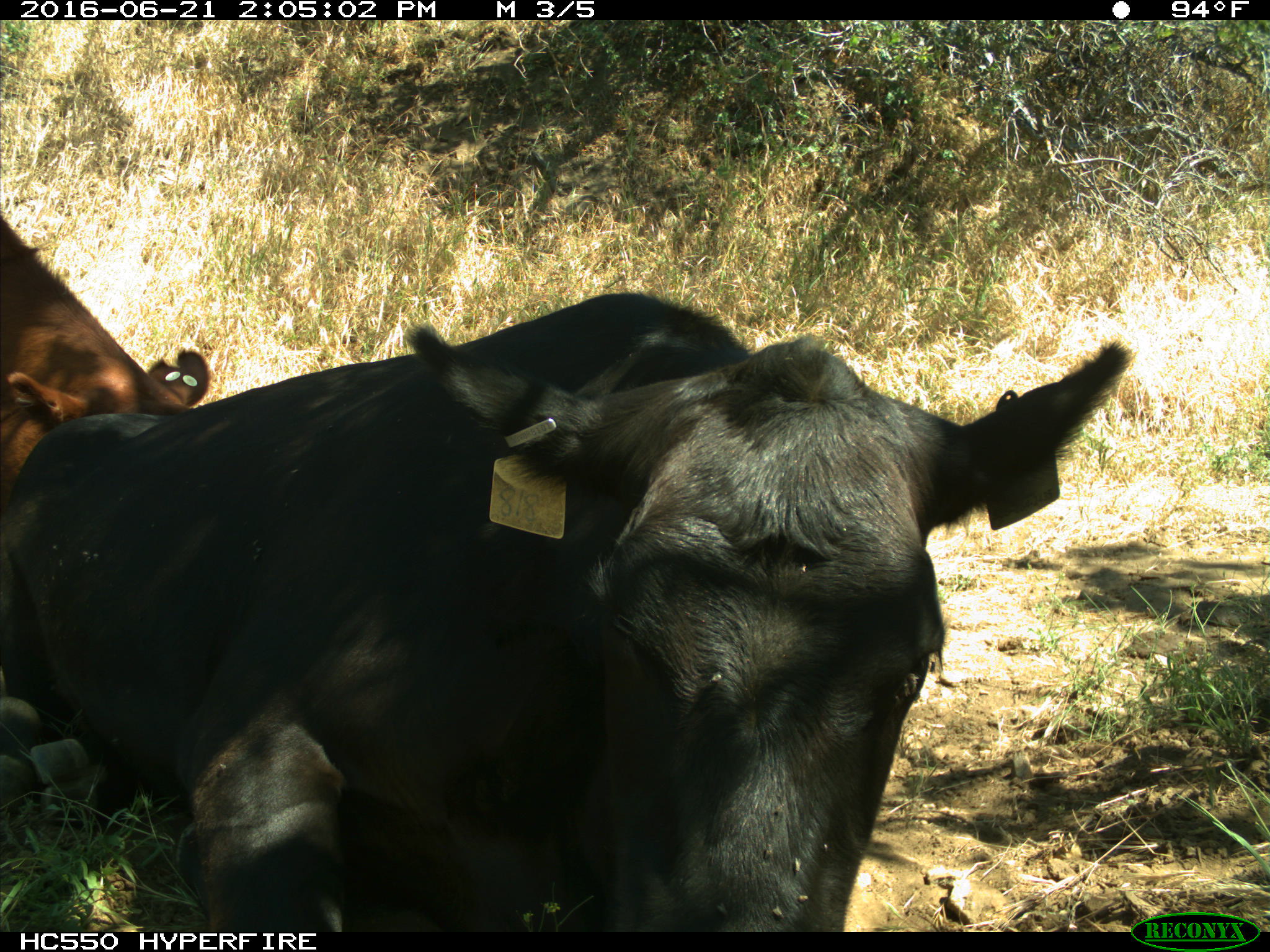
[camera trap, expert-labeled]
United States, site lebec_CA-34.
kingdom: Animalia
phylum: Chordata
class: Mammalia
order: Artiodactyla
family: Bovidae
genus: Bos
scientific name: Bos taurus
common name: domestic cow